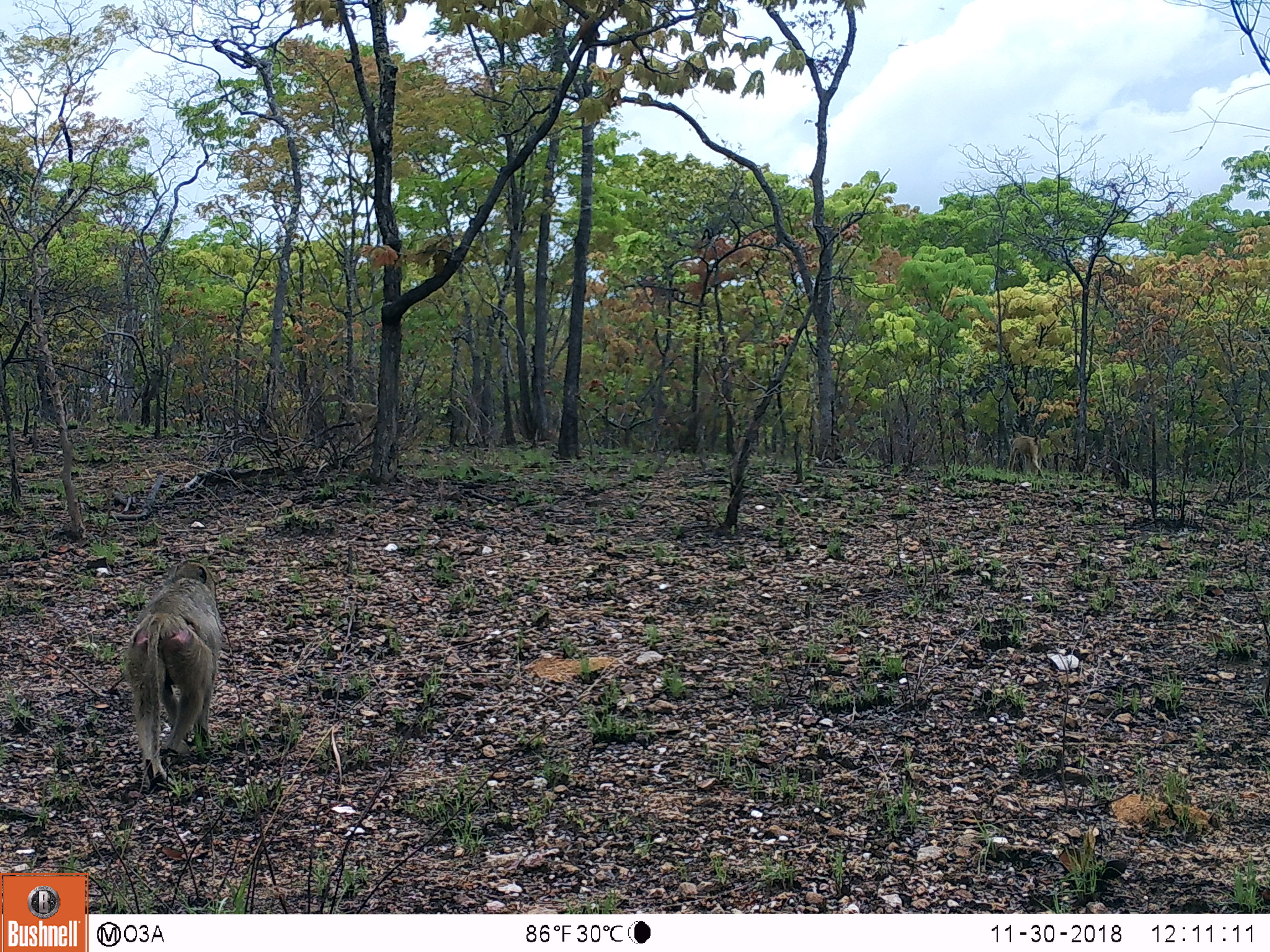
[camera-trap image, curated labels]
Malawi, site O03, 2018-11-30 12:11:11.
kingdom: Animalia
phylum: Chordata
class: Mammalia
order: Primates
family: Cercopithecidae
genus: Papio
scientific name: Papio cynocephalus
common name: yellow baboon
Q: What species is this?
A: Yellow baboon (Papio cynocephalus).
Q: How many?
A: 3.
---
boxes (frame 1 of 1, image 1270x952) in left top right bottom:
yellow baboon: 126 543 225 793; 329 387 385 444; 1005 425 1049 478